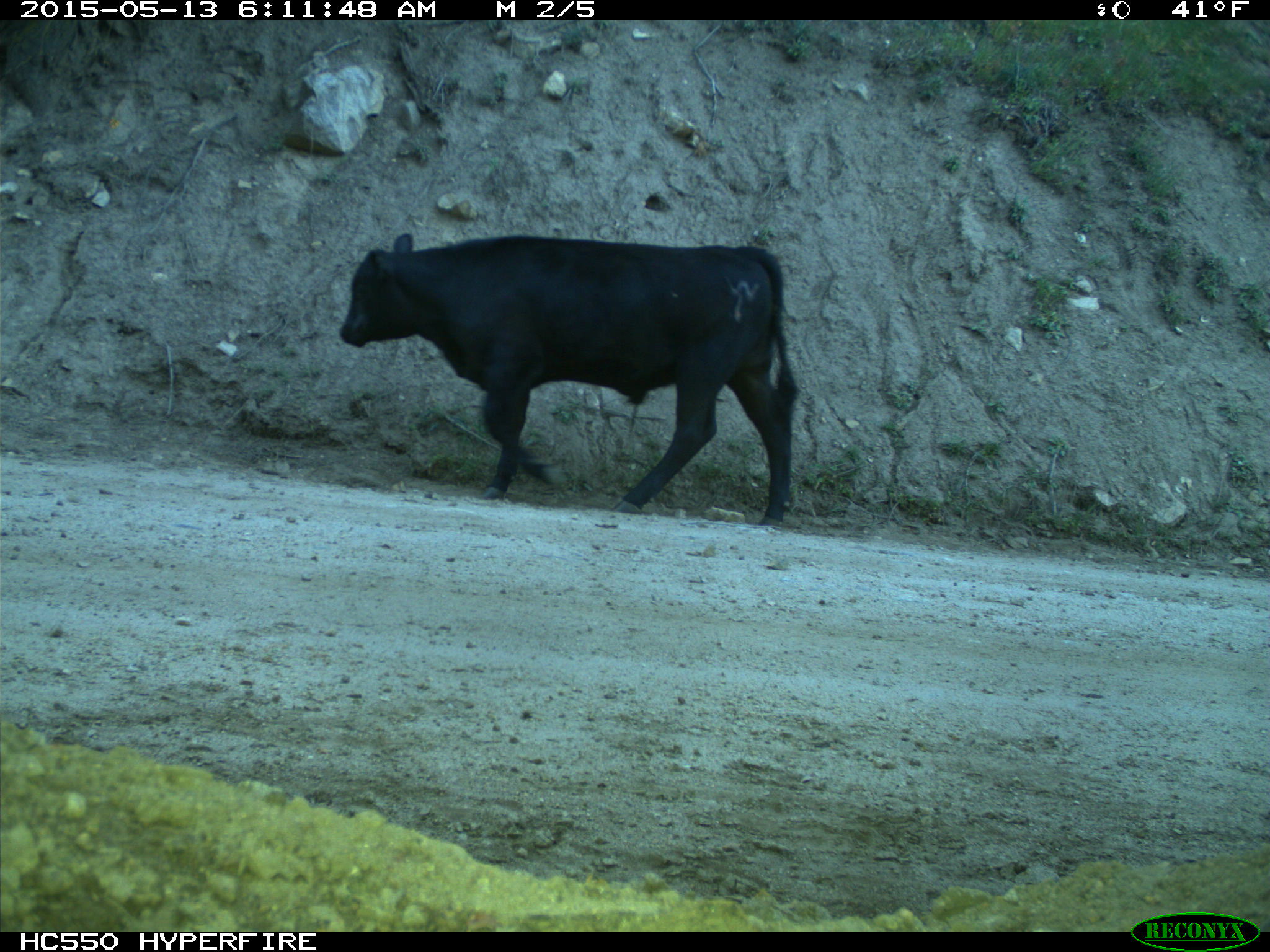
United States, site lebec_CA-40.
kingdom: Animalia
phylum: Chordata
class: Mammalia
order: Artiodactyla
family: Bovidae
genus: Bos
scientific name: Bos taurus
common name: domestic cow